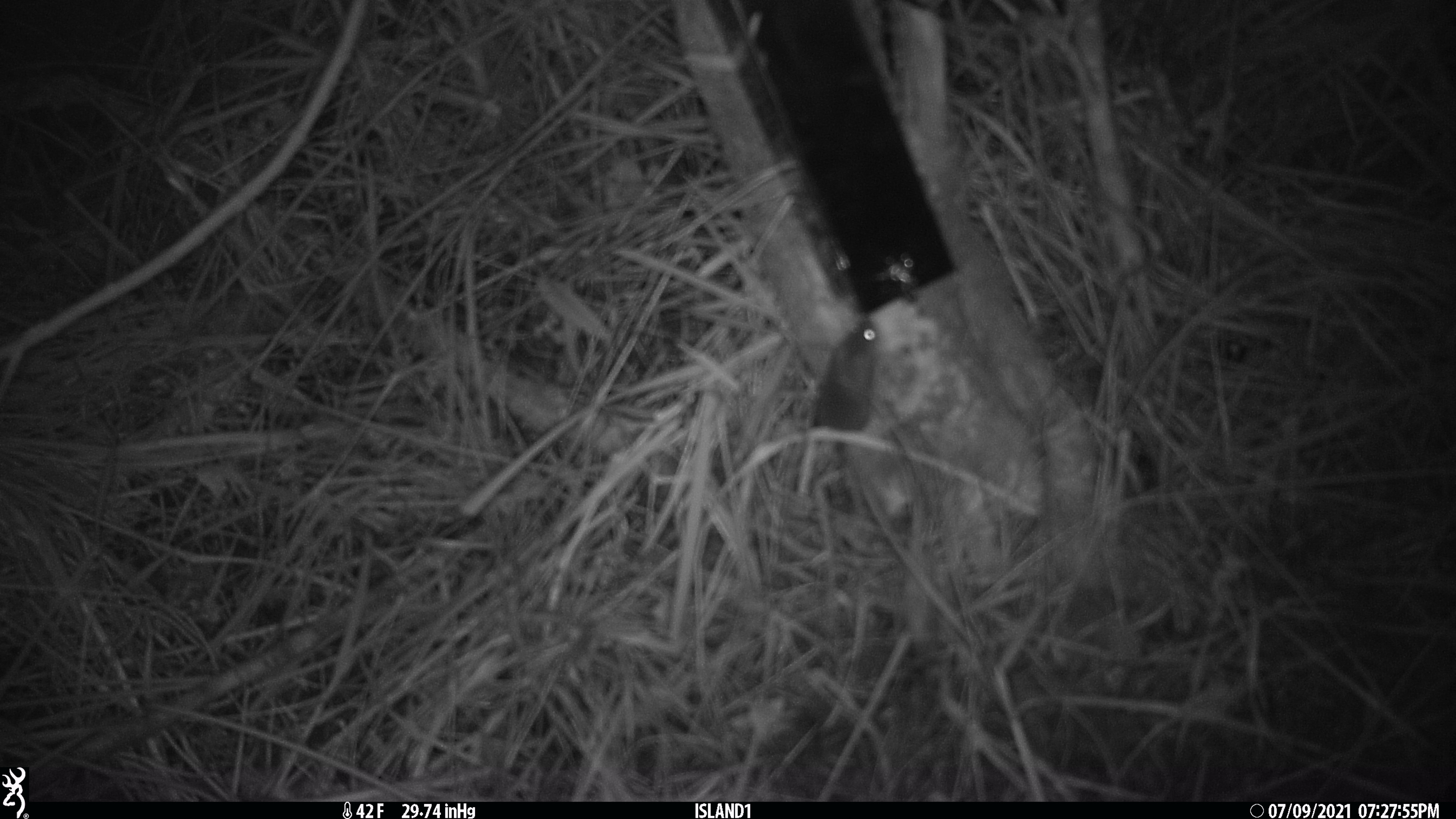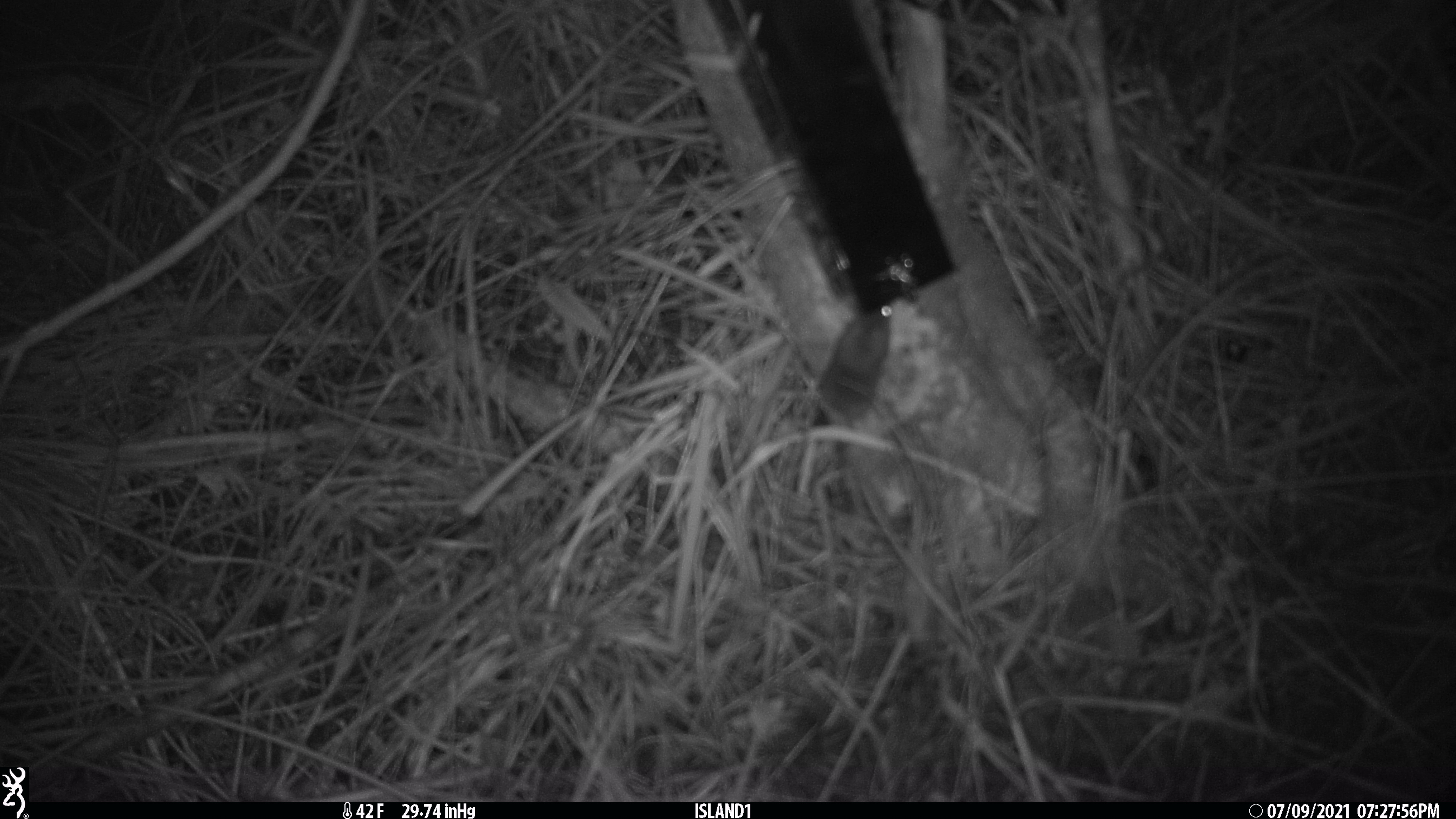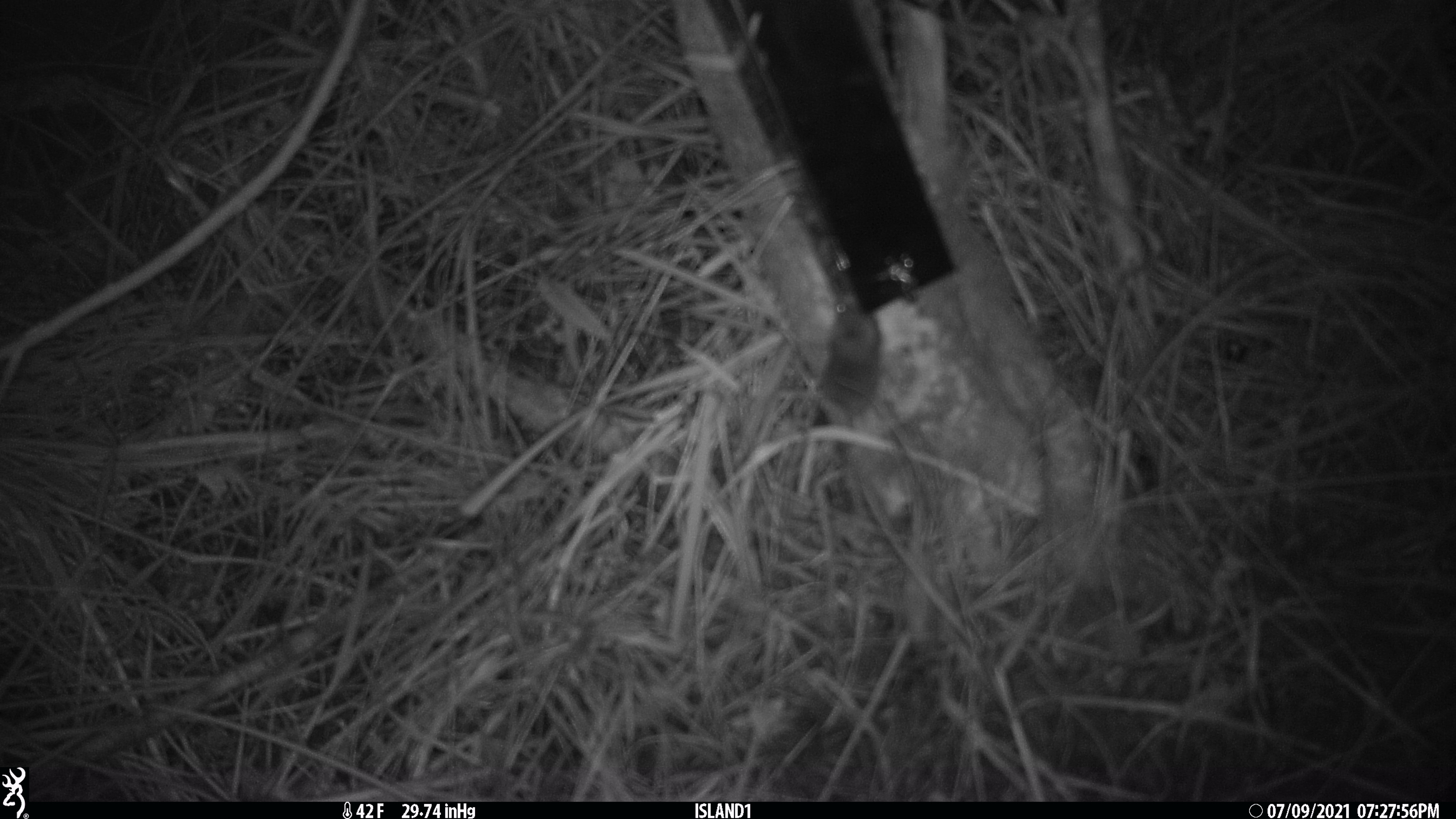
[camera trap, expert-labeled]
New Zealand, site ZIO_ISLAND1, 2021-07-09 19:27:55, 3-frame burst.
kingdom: Animalia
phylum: Chordata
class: Mammalia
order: Rodentia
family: Muridae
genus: Mus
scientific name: Mus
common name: mouse